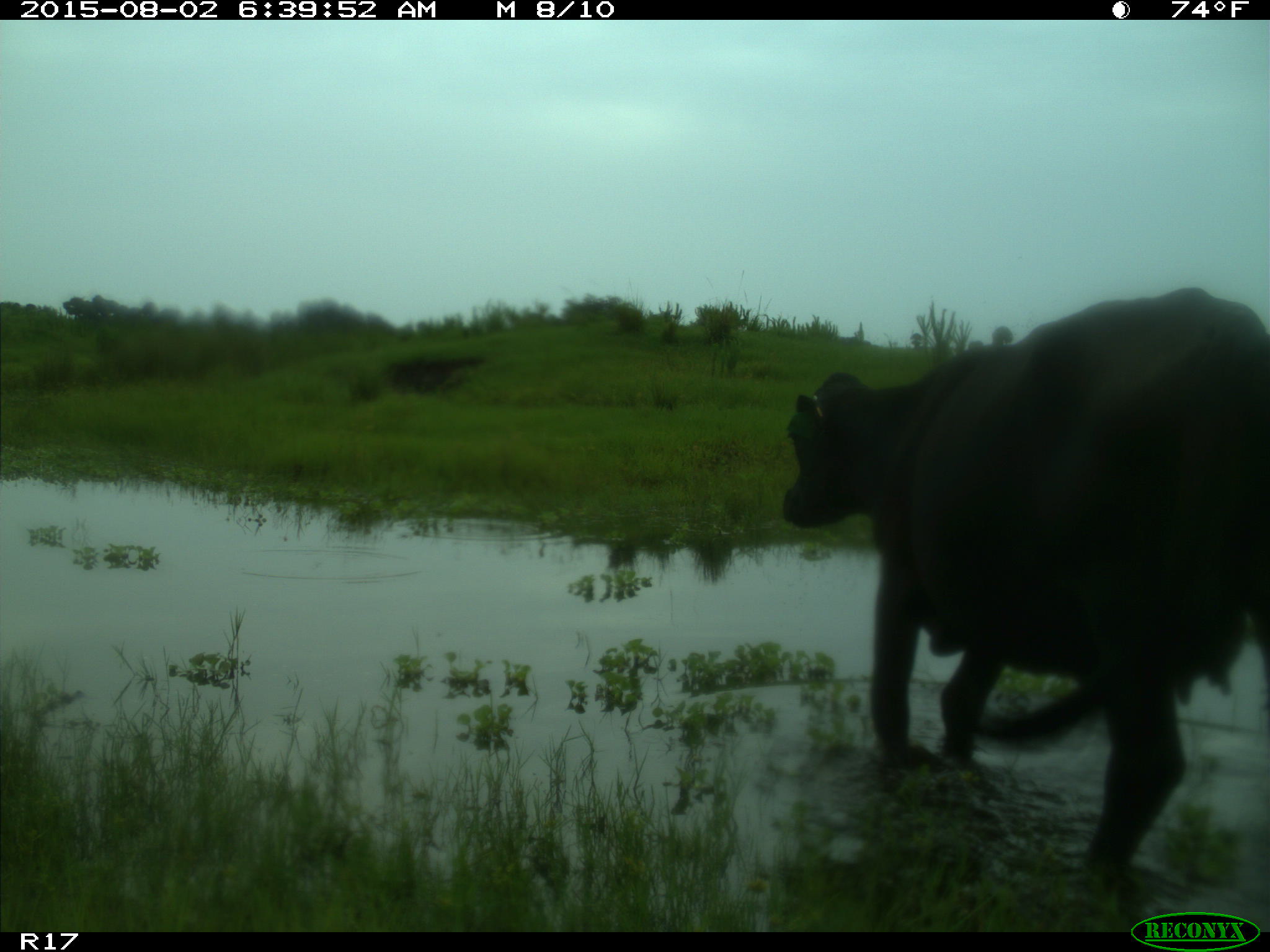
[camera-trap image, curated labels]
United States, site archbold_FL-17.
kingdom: Animalia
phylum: Chordata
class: Mammalia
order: Artiodactyla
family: Bovidae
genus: Bos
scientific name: Bos taurus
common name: domestic cow